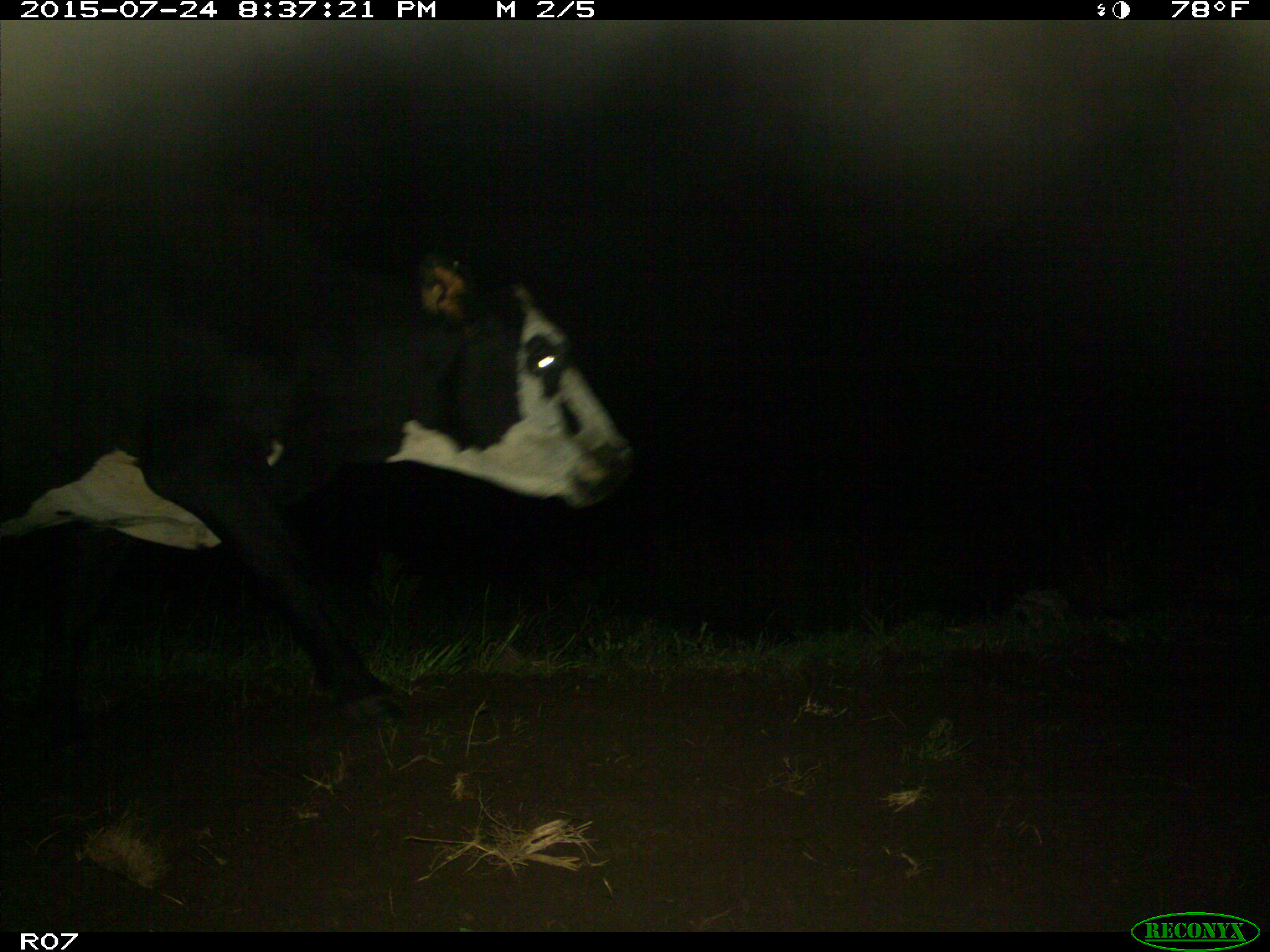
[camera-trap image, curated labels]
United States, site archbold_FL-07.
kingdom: Animalia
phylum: Chordata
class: Mammalia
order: Artiodactyla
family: Bovidae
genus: Bos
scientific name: Bos taurus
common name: domestic cow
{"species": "Bos taurus (domestic cow)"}